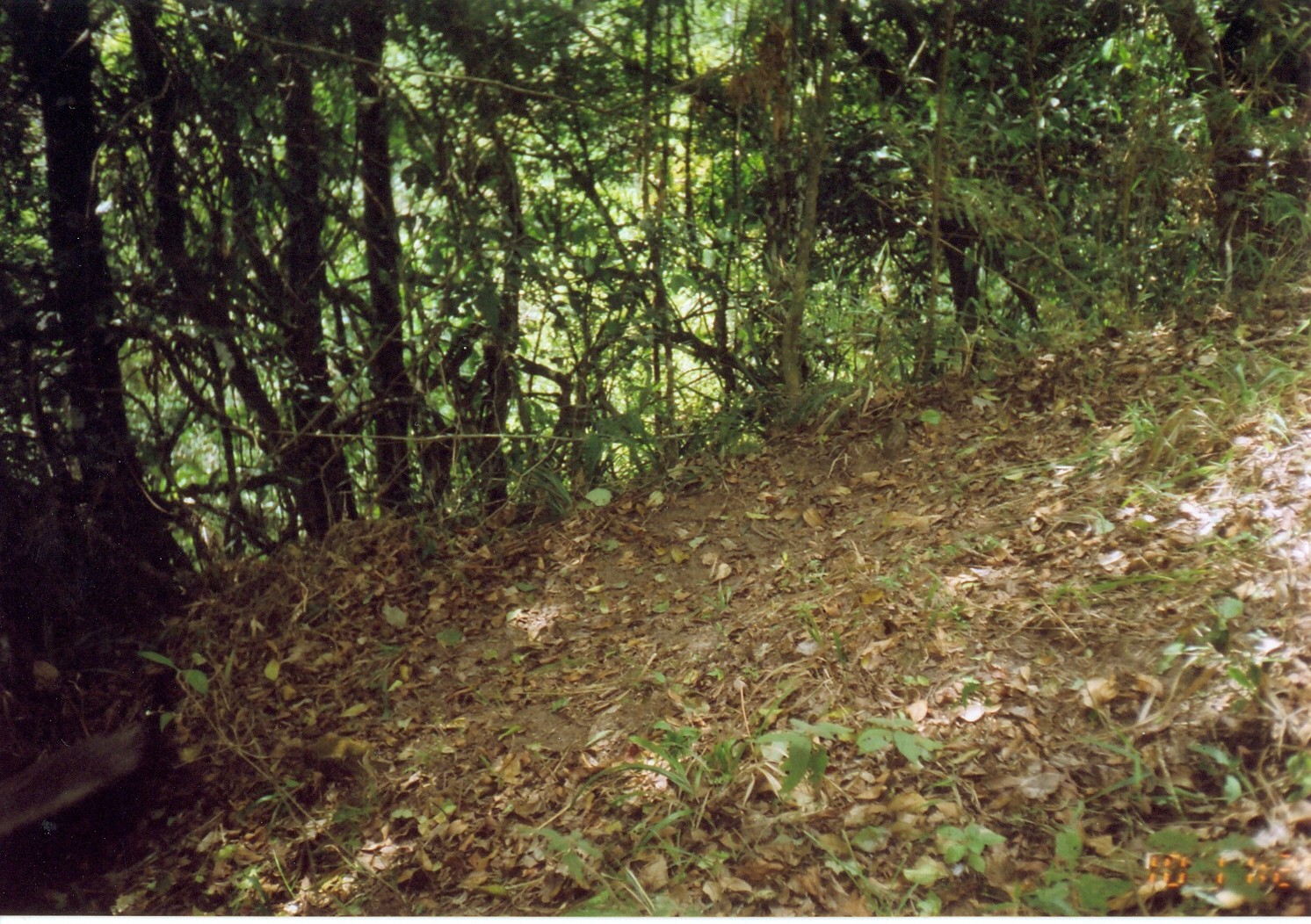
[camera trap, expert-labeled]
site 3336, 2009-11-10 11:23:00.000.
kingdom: Animalia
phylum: Chordata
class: Mammalia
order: Carnivora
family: Mustelidae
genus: Mellivora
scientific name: Mellivora capensis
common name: honey badger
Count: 1.